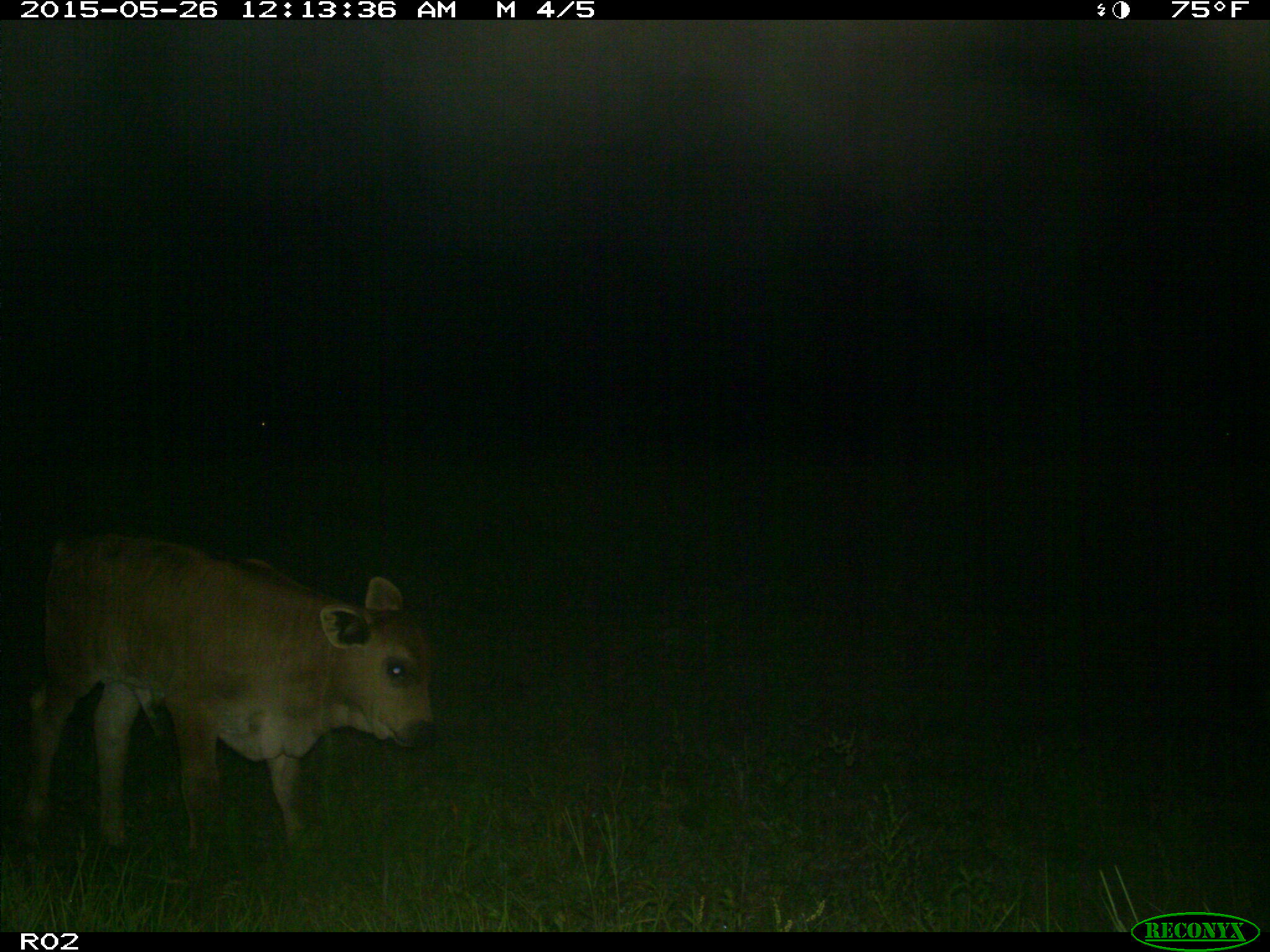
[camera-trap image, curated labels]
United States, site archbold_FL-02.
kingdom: Animalia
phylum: Chordata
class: Mammalia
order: Artiodactyla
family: Bovidae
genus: Bos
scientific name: Bos taurus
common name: domestic cow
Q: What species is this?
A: Bos taurus (domestic cow).